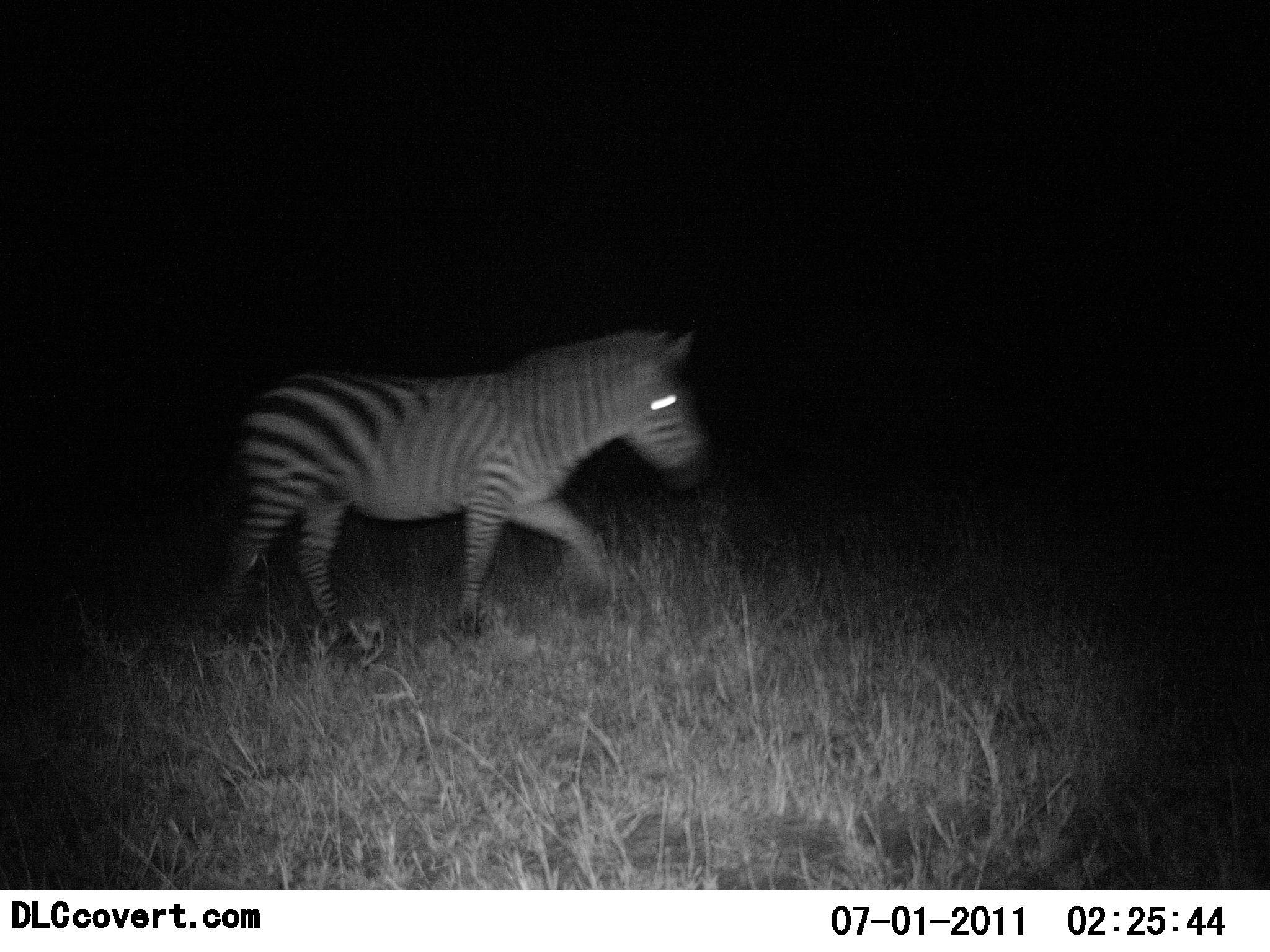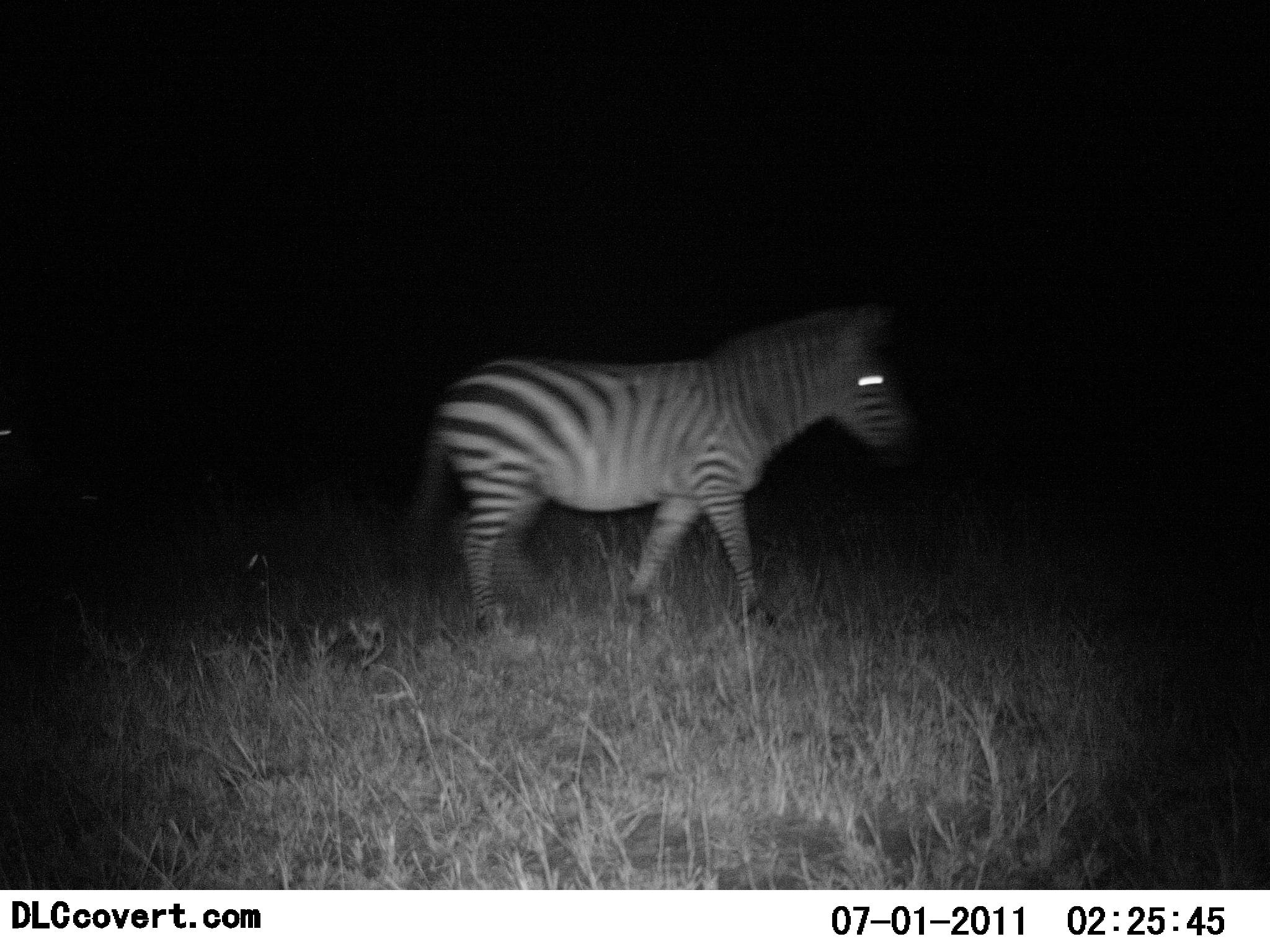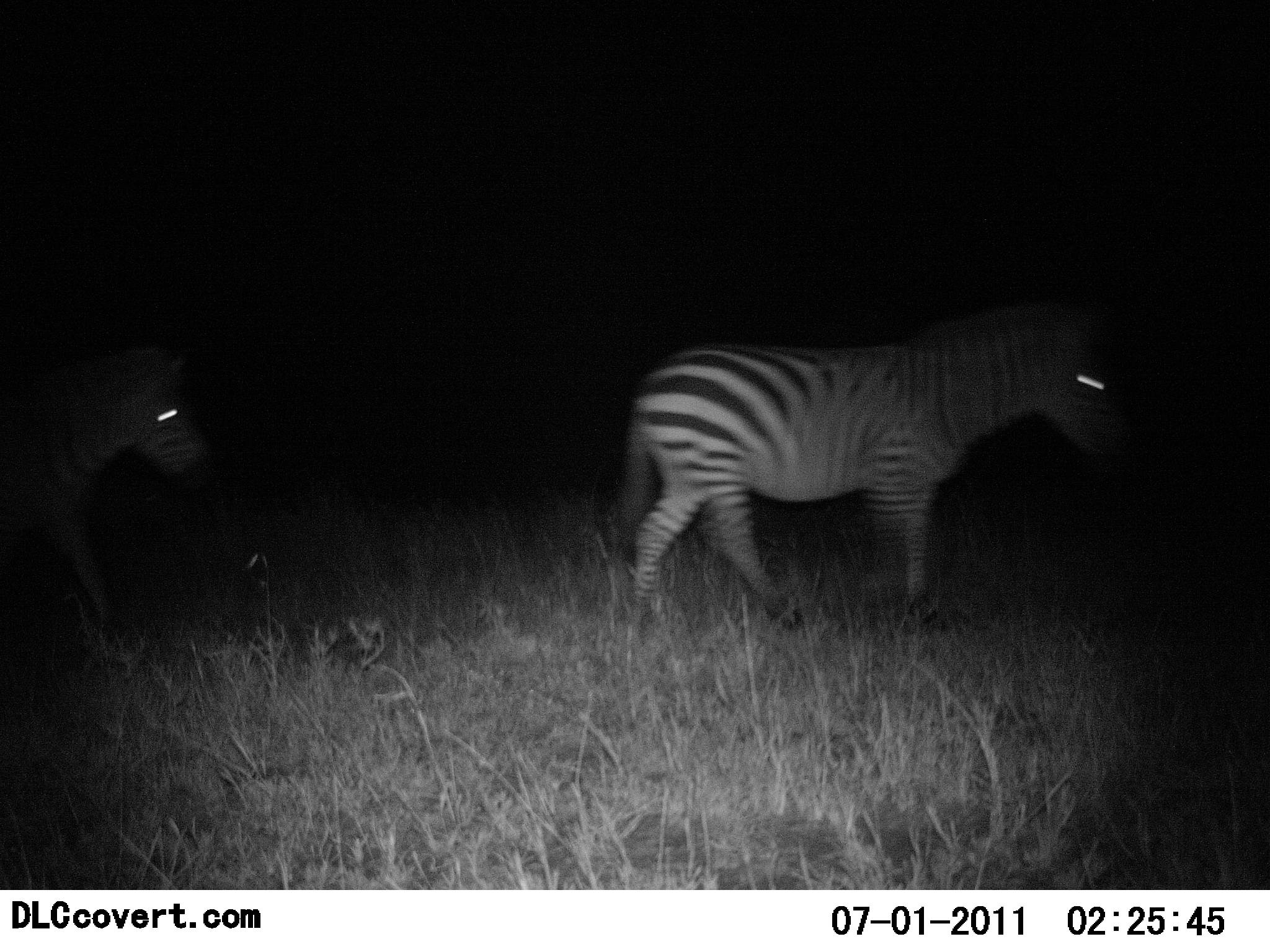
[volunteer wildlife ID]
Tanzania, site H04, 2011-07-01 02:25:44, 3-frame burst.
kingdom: Animalia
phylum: Chordata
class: Mammalia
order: Perissodactyla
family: Equidae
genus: Equus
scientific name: Equus quagga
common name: plains zebra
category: zebra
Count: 2.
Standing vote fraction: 9%.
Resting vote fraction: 0%.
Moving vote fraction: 100%.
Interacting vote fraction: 0%.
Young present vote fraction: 0%.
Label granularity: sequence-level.